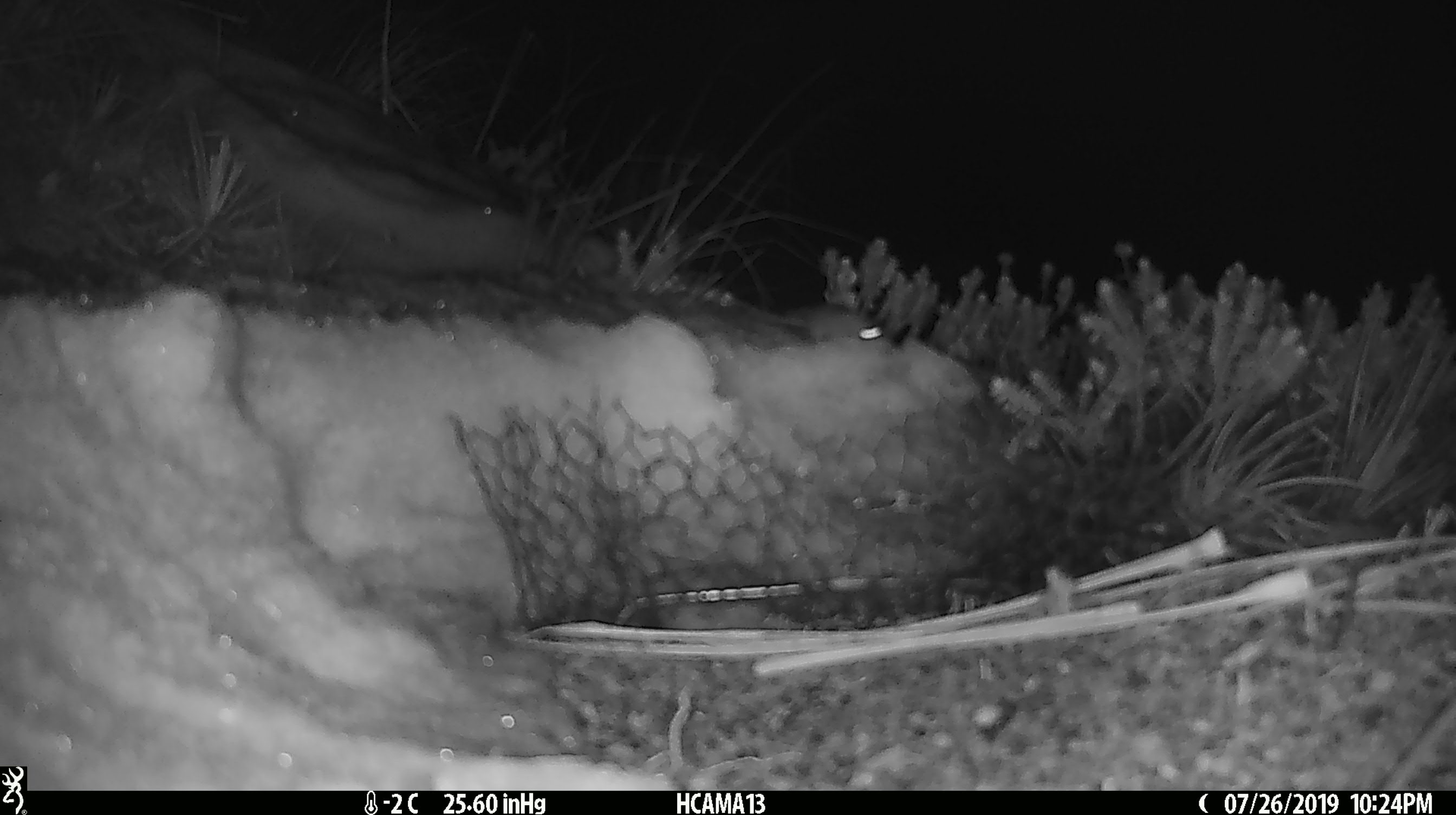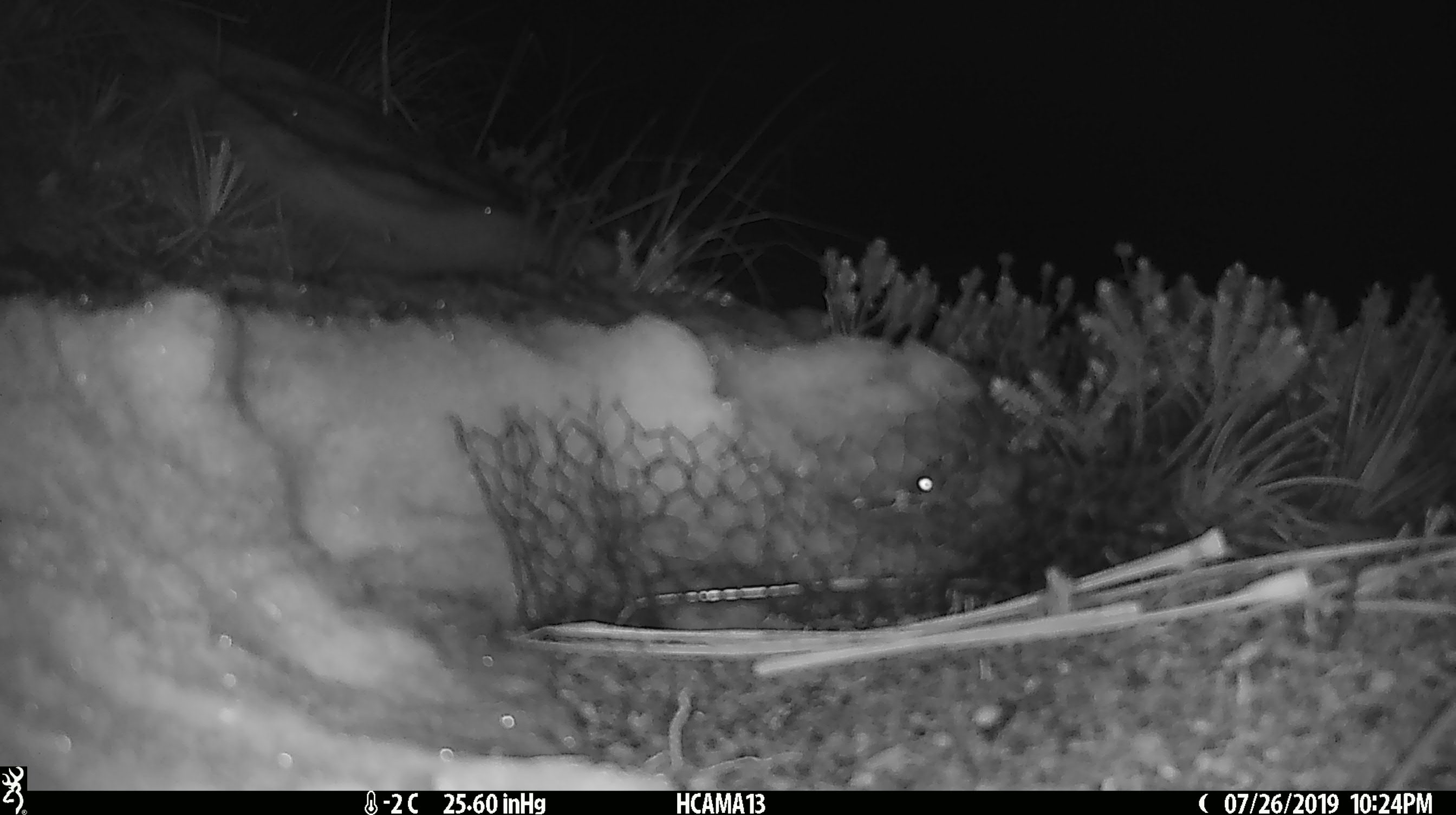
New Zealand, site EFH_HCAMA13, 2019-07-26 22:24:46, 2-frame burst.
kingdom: Animalia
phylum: Chordata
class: Mammalia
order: Rodentia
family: Muridae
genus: Mus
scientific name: Mus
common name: mouse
Mouse (Mus).